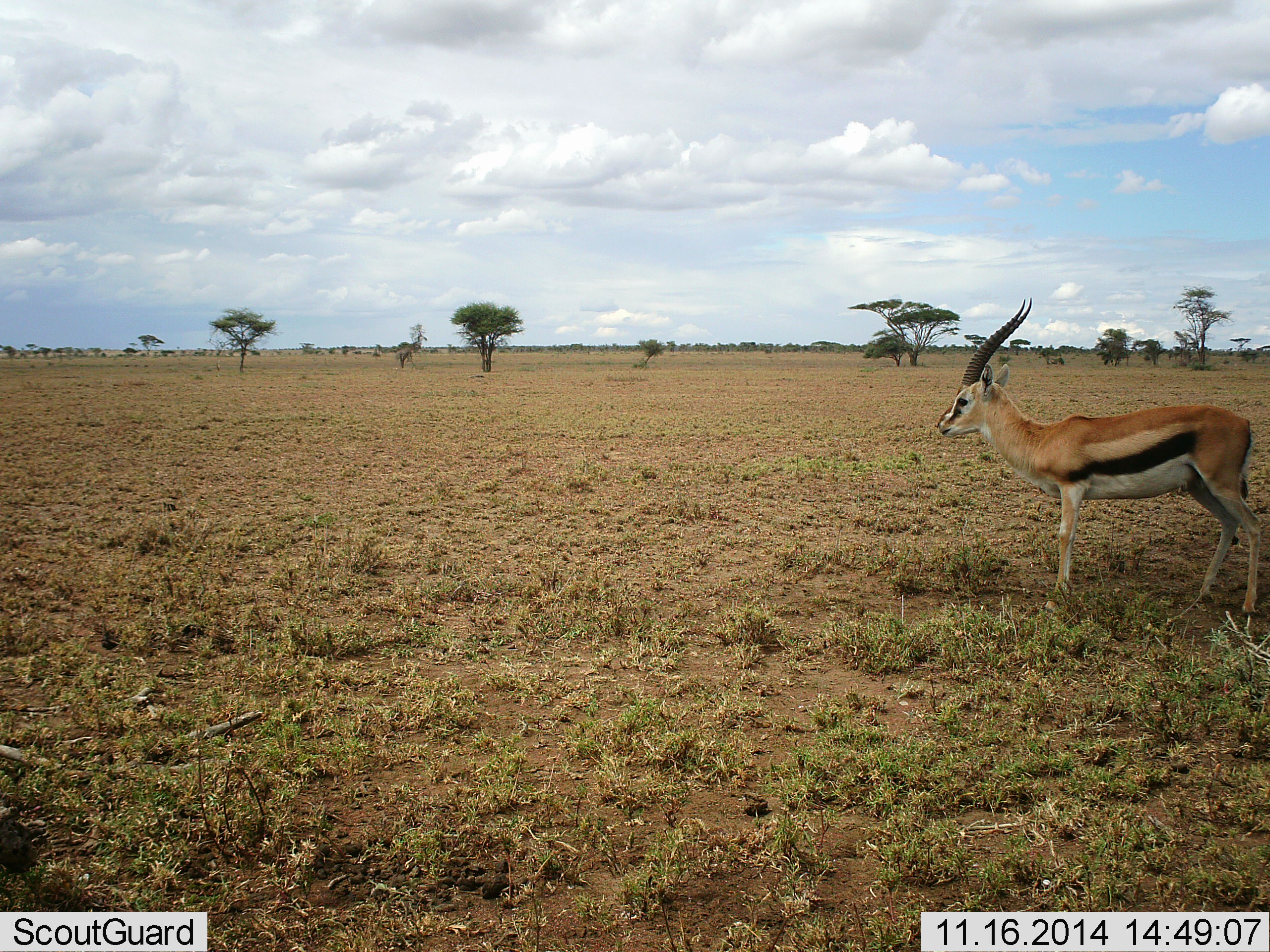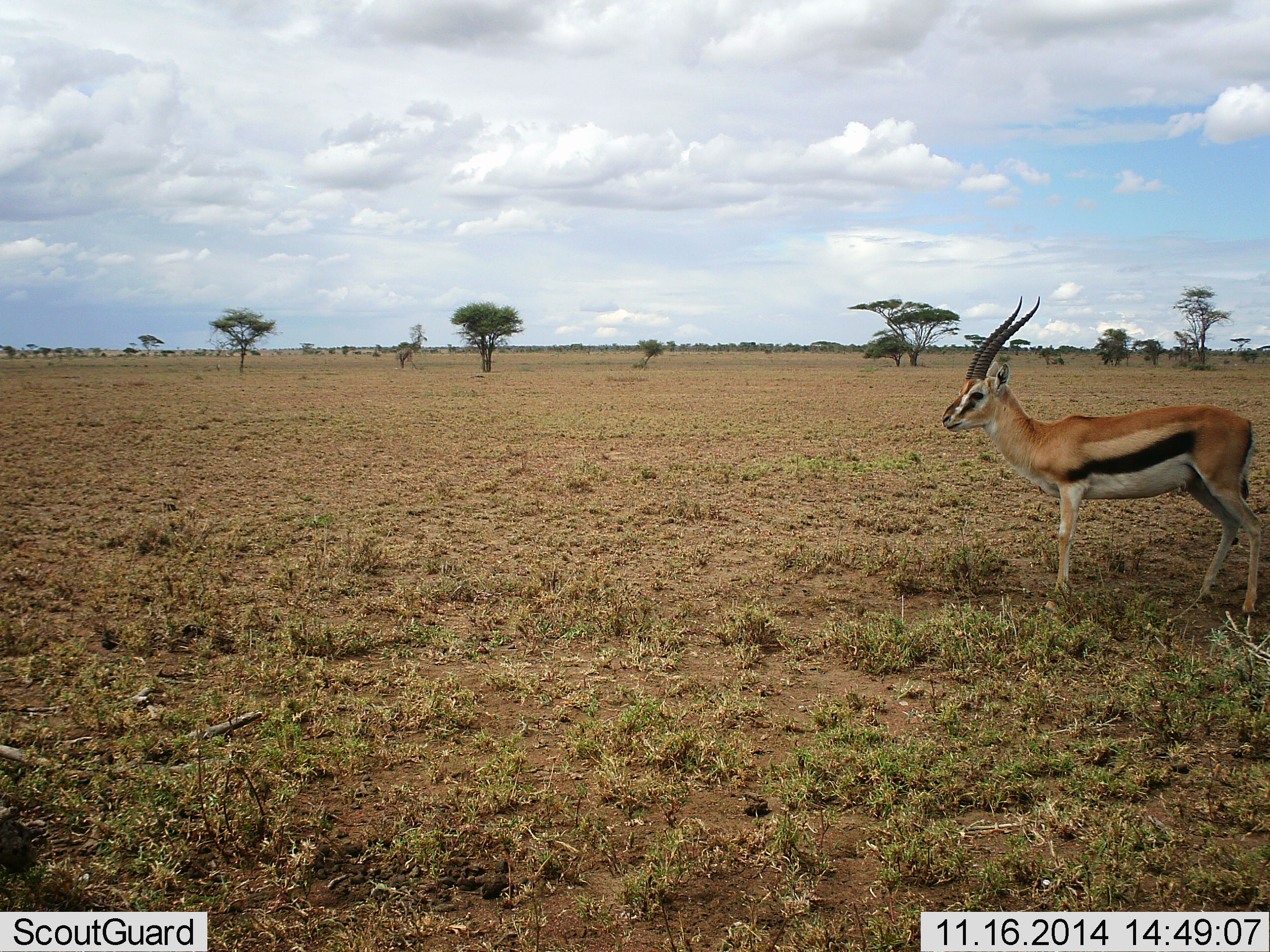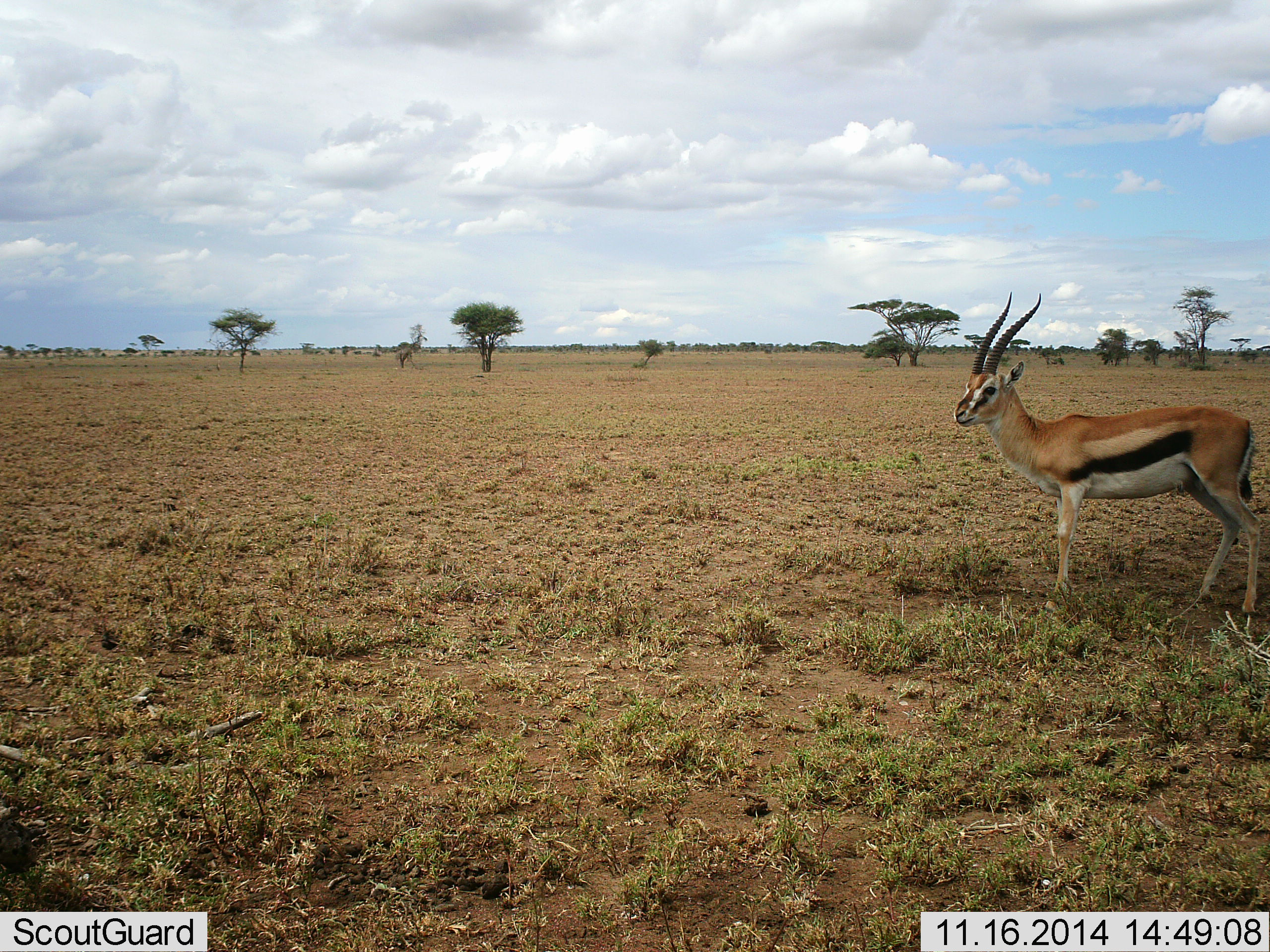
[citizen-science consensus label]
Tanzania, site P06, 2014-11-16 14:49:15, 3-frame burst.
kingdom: Animalia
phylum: Chordata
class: Mammalia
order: Artiodactyla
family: Bovidae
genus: Eudorcas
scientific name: Eudorcas thomsonii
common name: thomson's gazelle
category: gazellethomsons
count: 1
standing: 100%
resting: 0%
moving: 0%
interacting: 0%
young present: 0%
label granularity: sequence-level